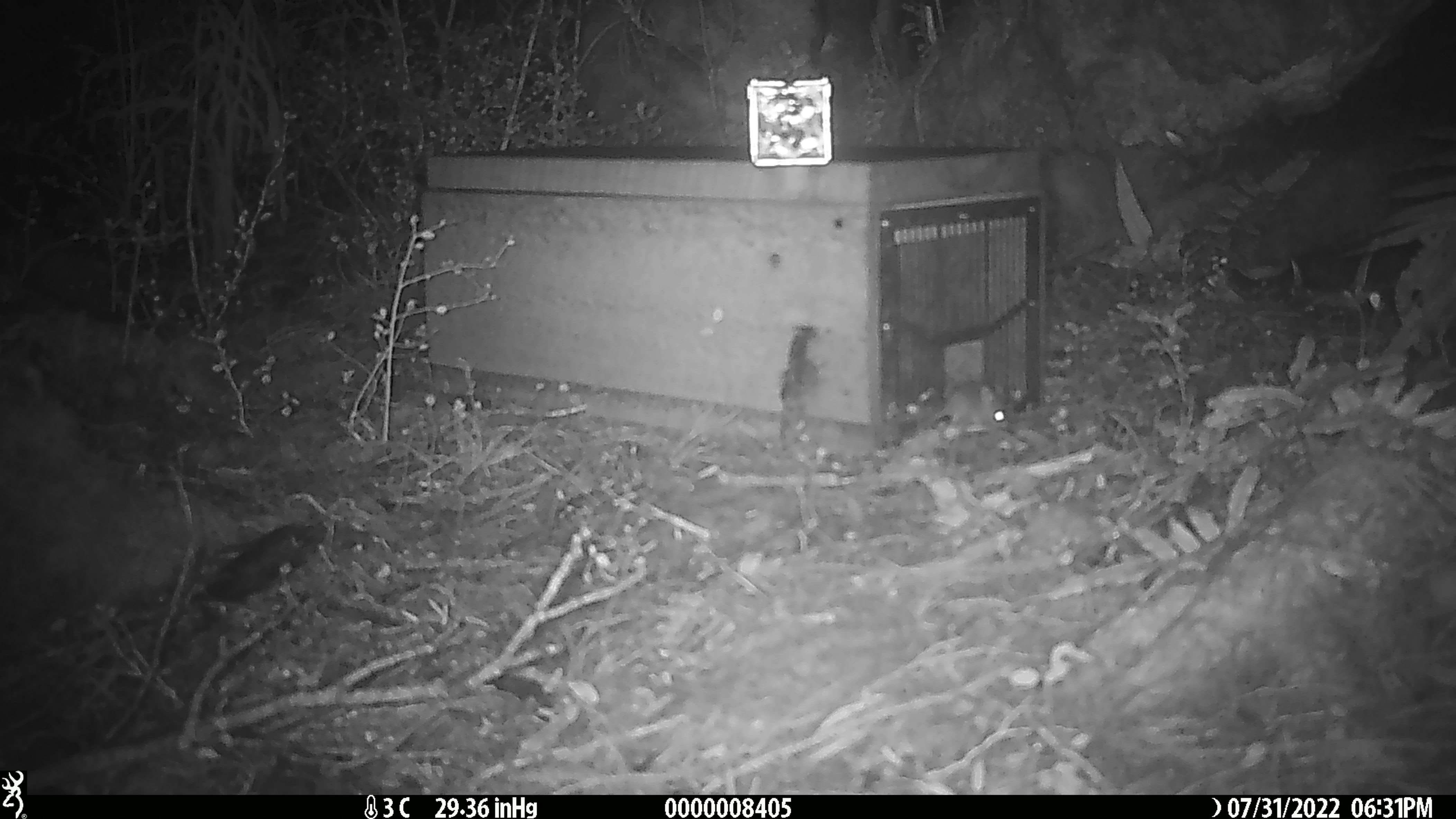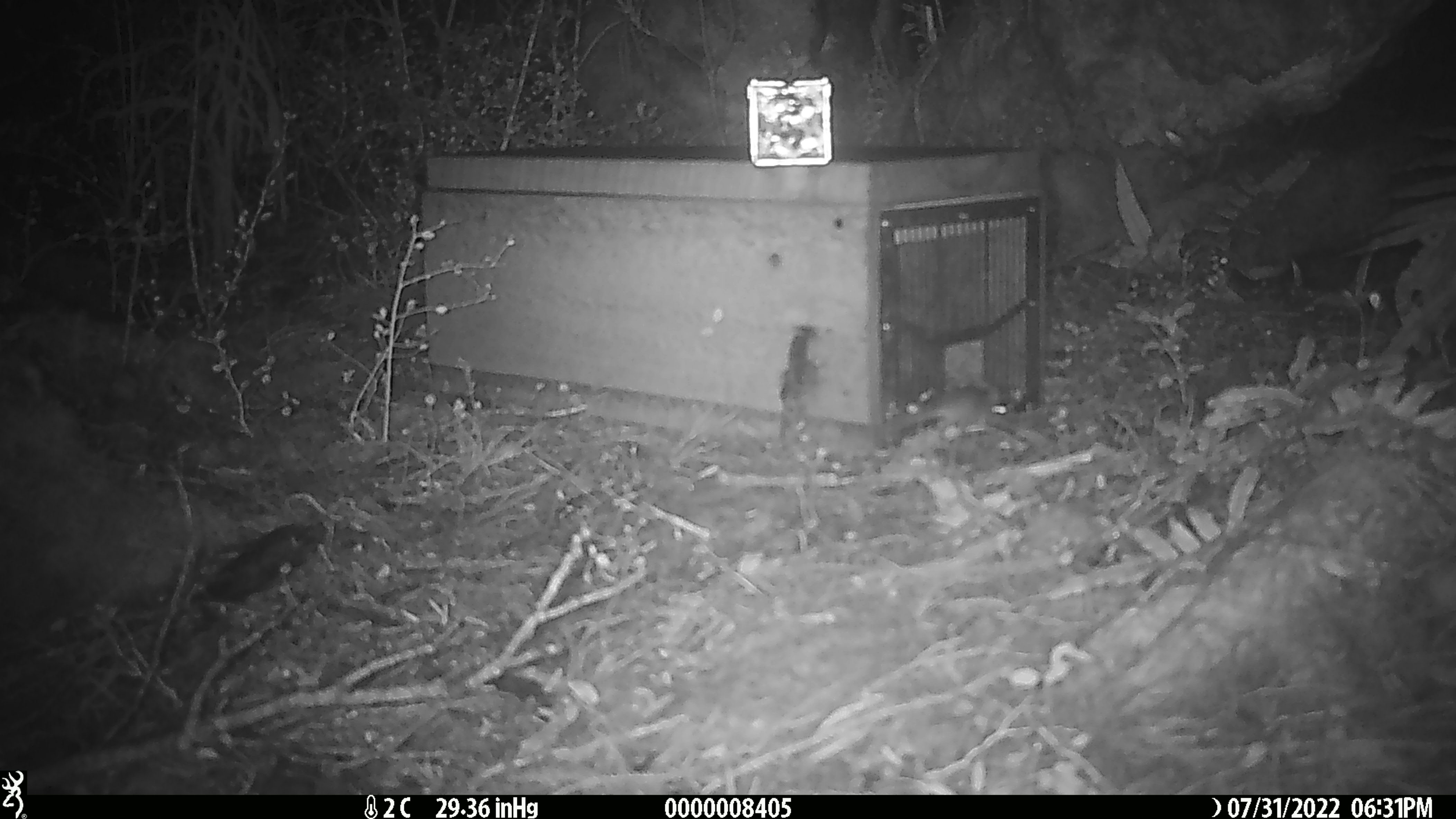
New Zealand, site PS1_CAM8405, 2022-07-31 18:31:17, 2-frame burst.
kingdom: Animalia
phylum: Chordata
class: Mammalia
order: Rodentia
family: Muridae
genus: Mus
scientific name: Mus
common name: mouse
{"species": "mouse (Mus)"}